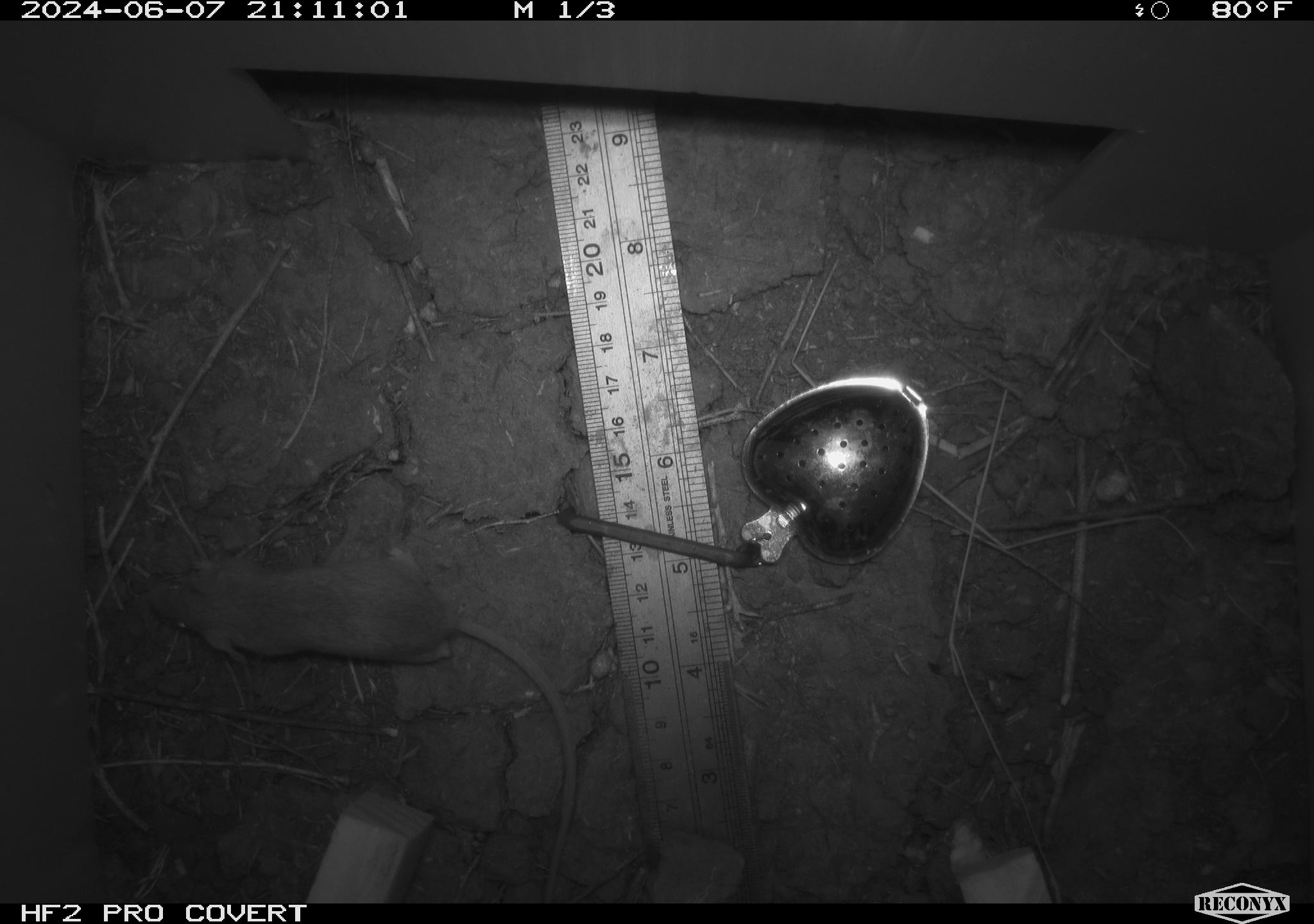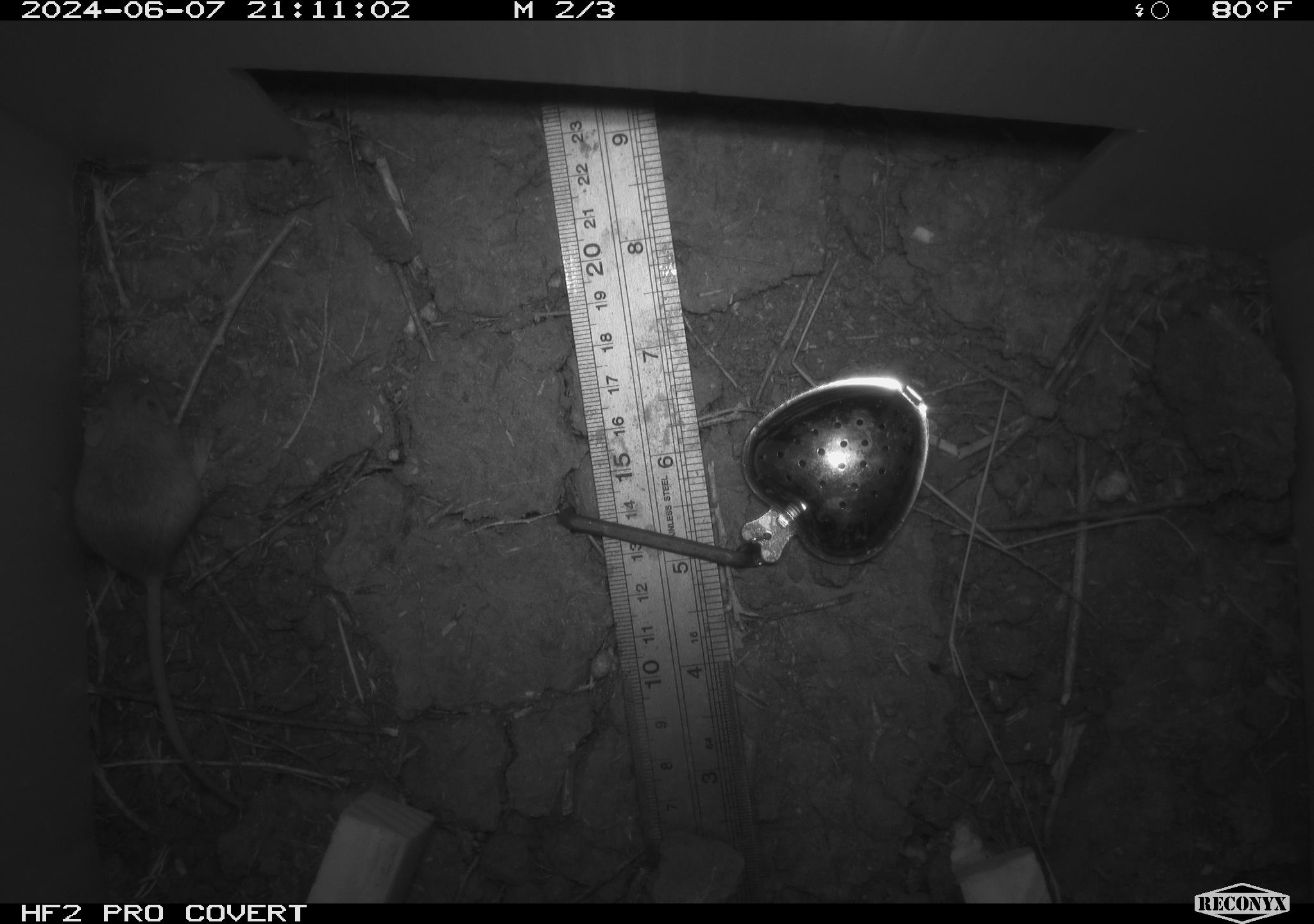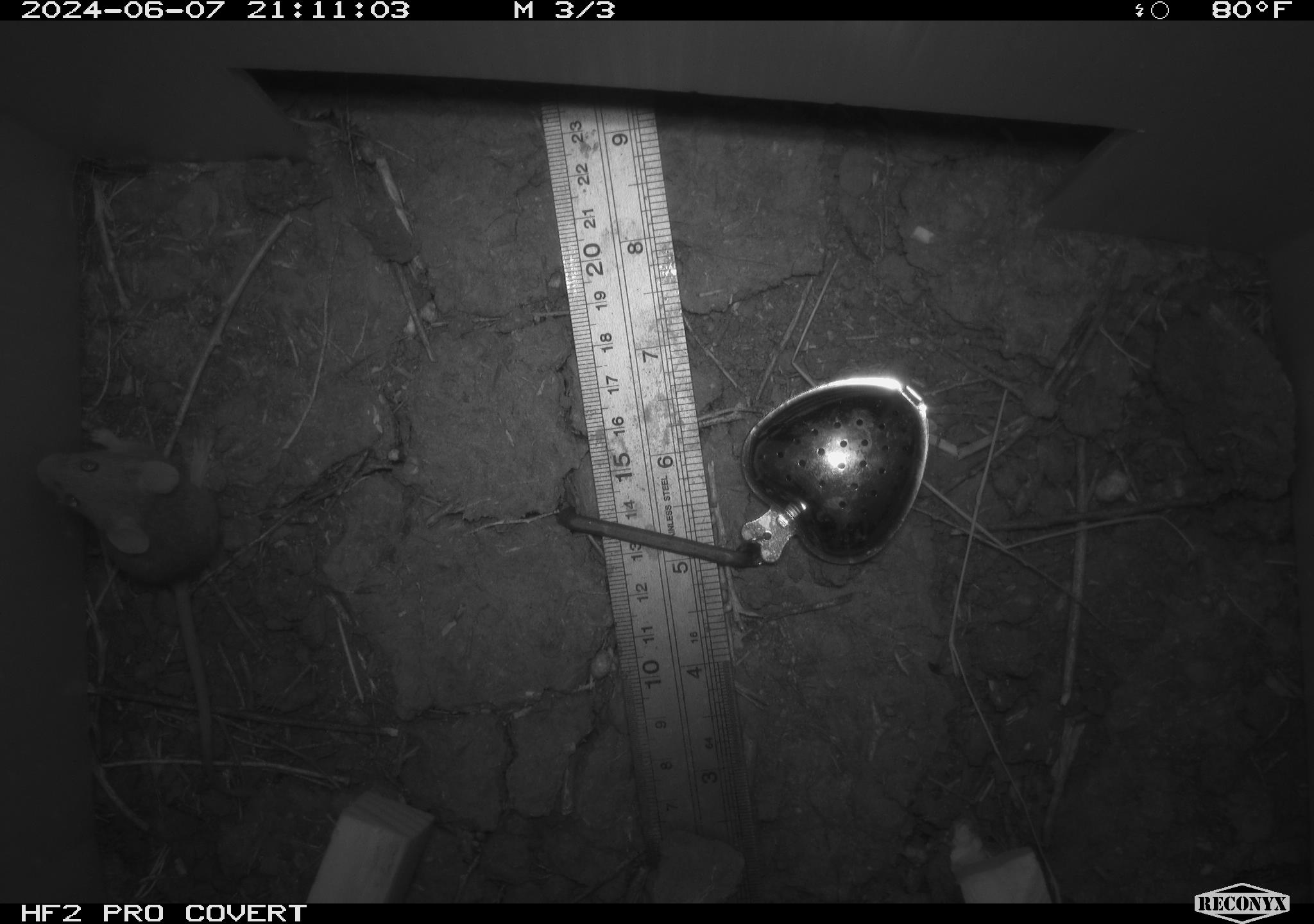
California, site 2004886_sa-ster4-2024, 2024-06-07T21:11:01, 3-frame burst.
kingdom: Animalia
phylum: Chordata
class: Mammalia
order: Rodentia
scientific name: Rodentia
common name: mouse species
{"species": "mouse species (Rodentia)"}